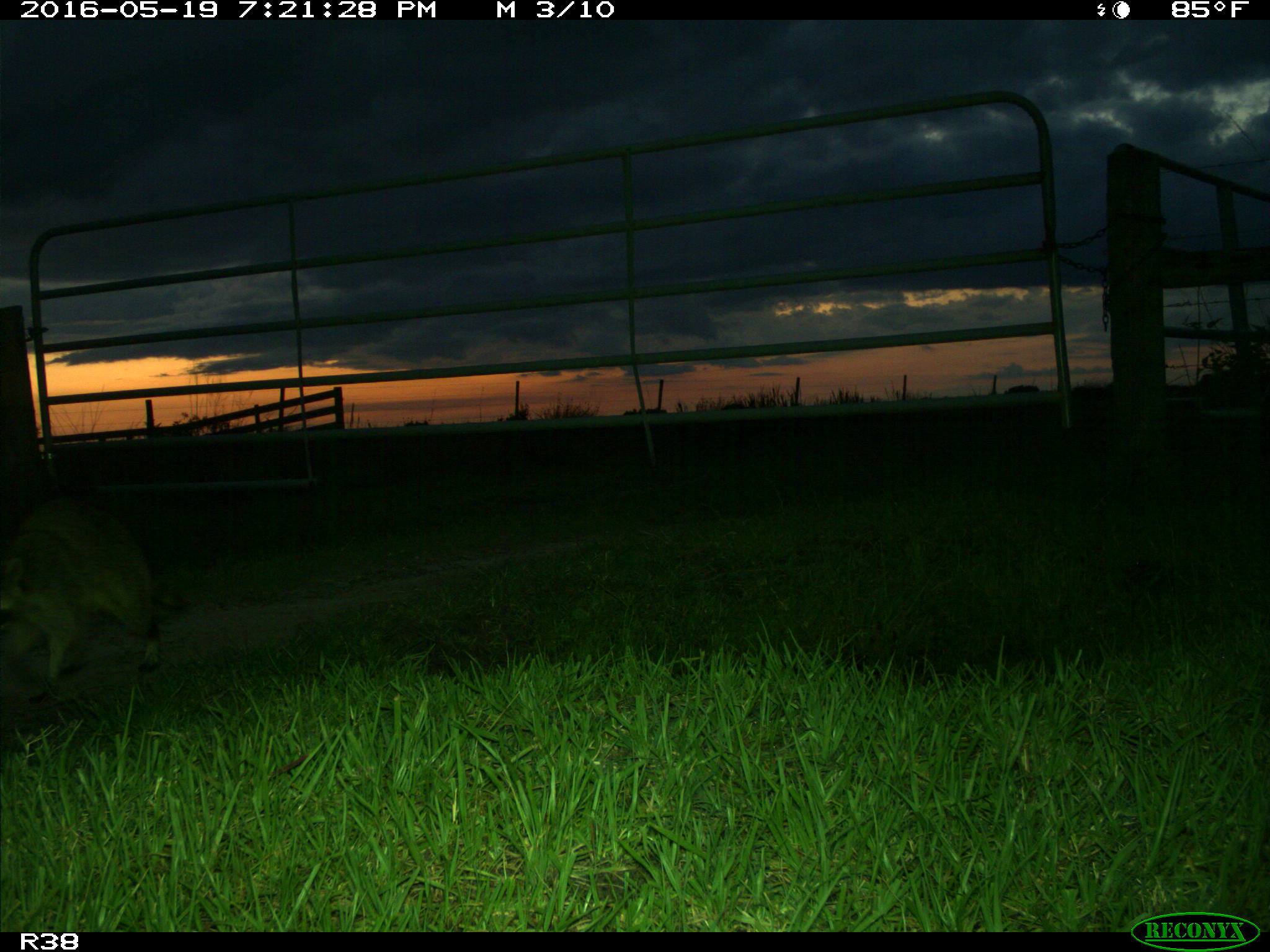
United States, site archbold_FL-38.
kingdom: Animalia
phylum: Chordata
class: Mammalia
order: Carnivora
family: Procyonidae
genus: Procyon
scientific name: Procyon lotor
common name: common raccoon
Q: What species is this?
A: Procyon lotor (common raccoon).